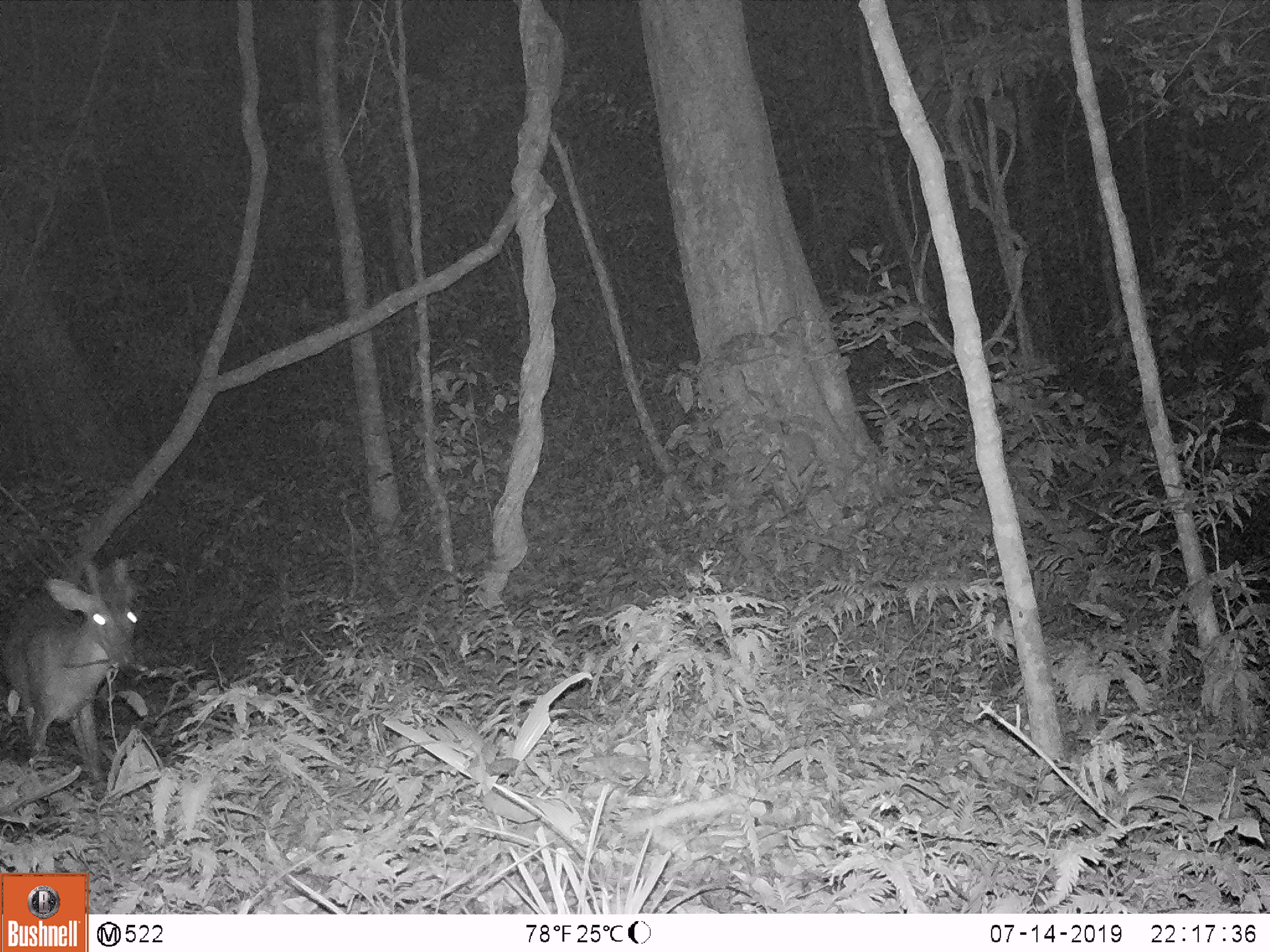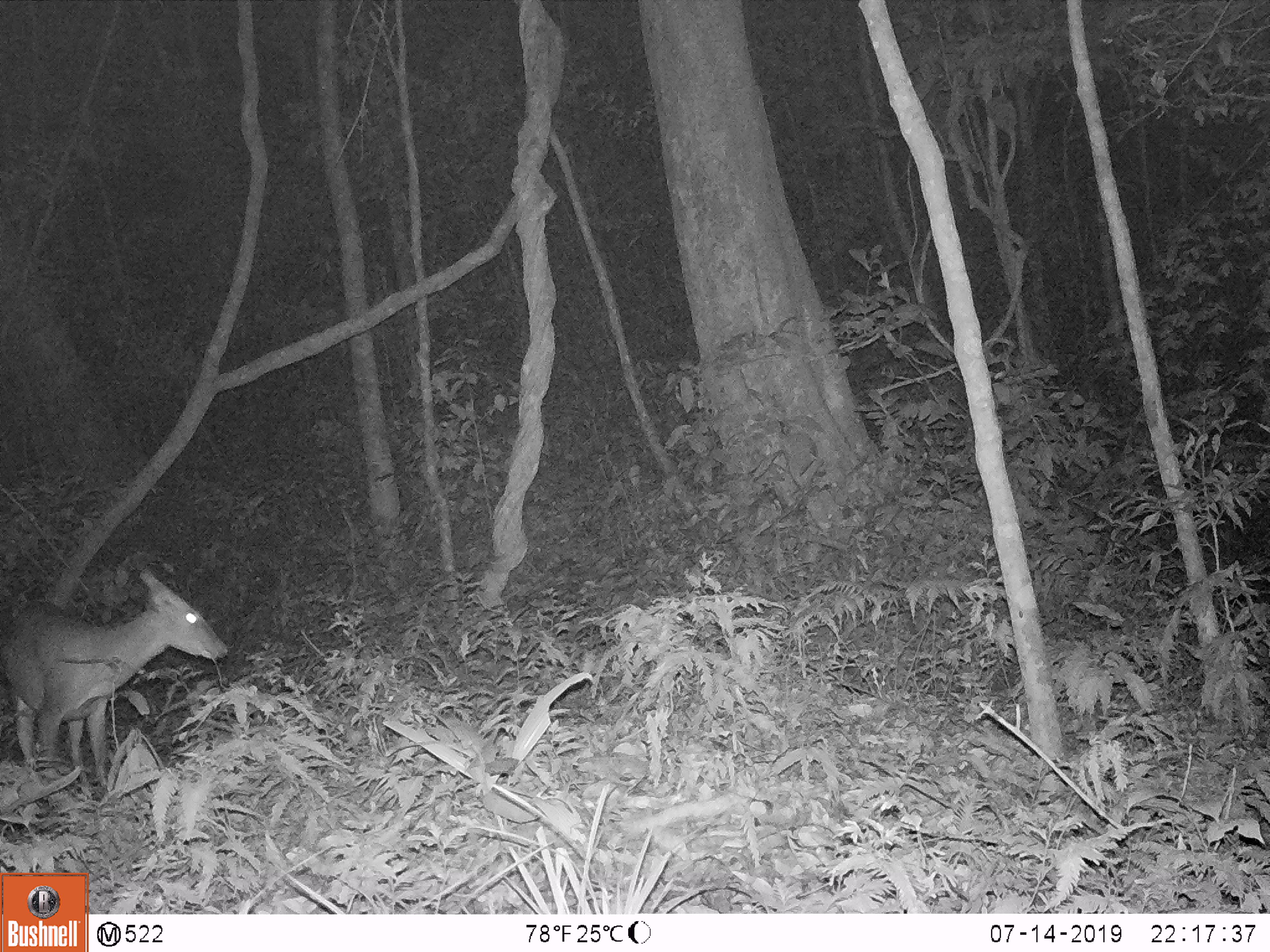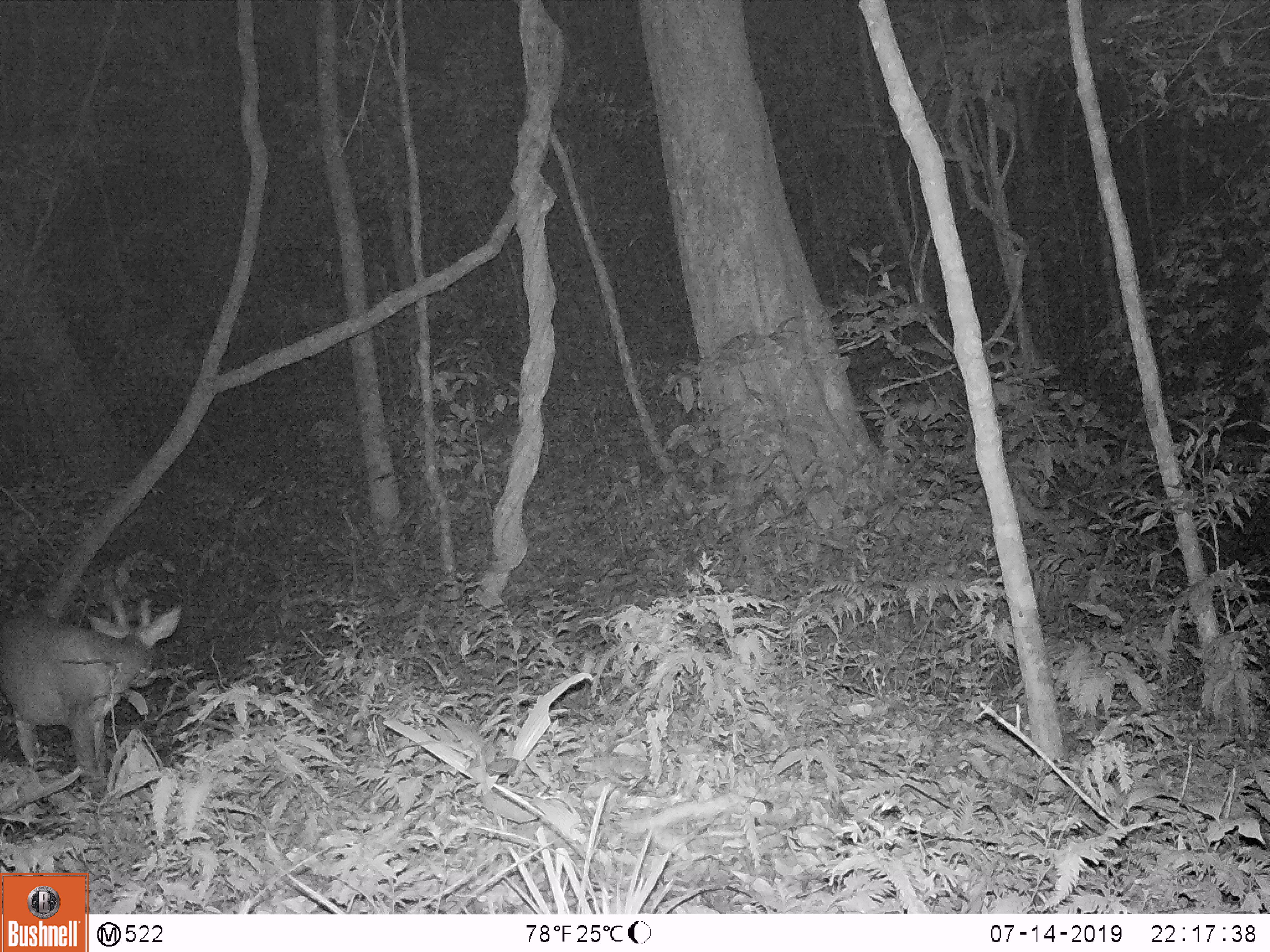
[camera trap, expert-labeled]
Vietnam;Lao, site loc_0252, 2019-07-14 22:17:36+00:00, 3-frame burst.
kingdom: Animalia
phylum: Chordata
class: Mammalia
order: Artiodactyla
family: Cervidae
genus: Muntiacus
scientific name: Muntiacus rooseveltorum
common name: roosevelt's muntjac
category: roosevelts muntjac group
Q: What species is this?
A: Roosevelts muntjac group (roosevelt's muntjac) (Muntiacus rooseveltorum).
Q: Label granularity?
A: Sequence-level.